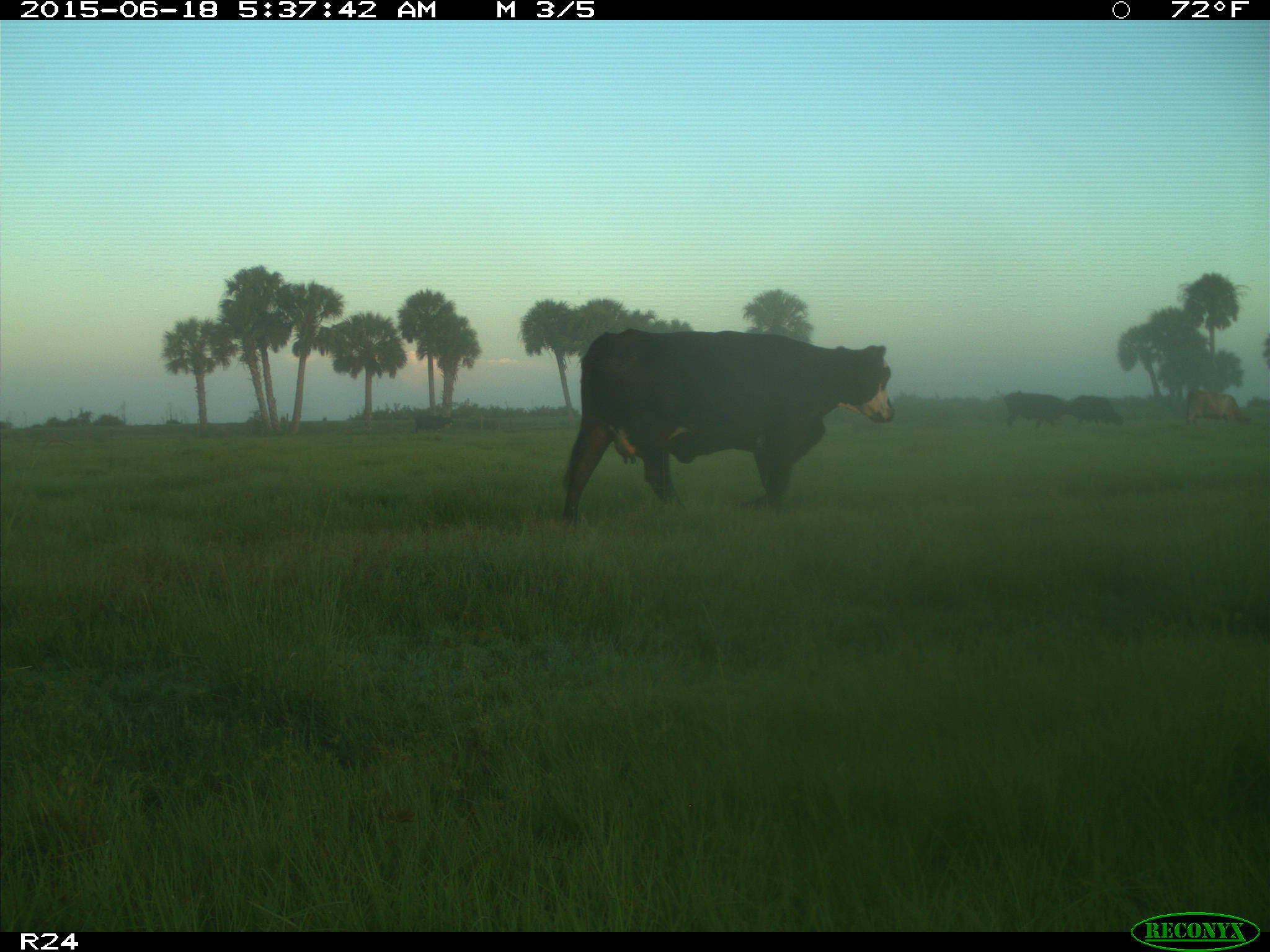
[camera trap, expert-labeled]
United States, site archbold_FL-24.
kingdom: Animalia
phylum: Chordata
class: Mammalia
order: Artiodactyla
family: Bovidae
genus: Bos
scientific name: Bos taurus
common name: domestic cow